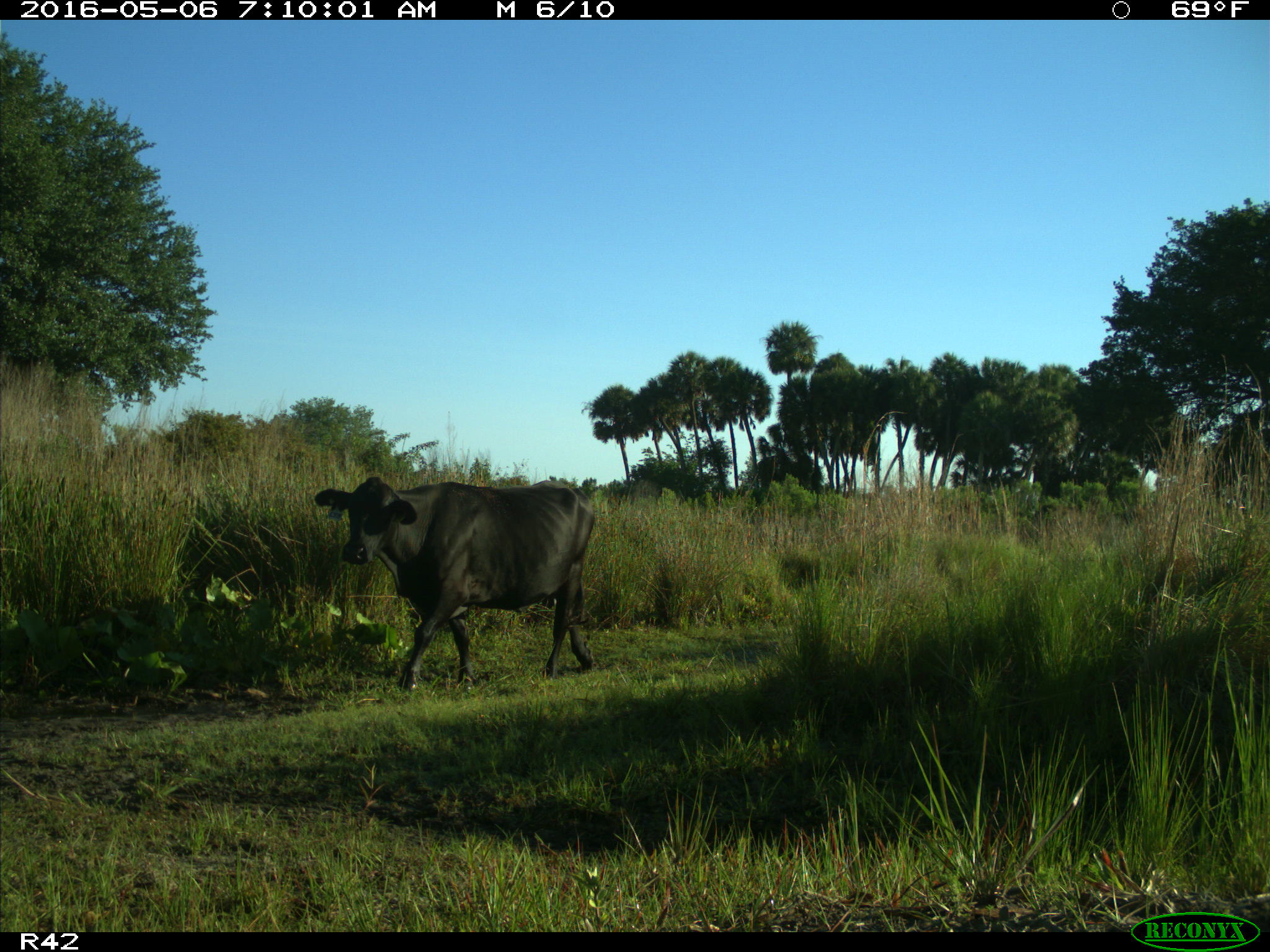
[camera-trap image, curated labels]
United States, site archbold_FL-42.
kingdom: Animalia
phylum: Chordata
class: Mammalia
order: Artiodactyla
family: Bovidae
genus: Bos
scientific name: Bos taurus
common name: domestic cow